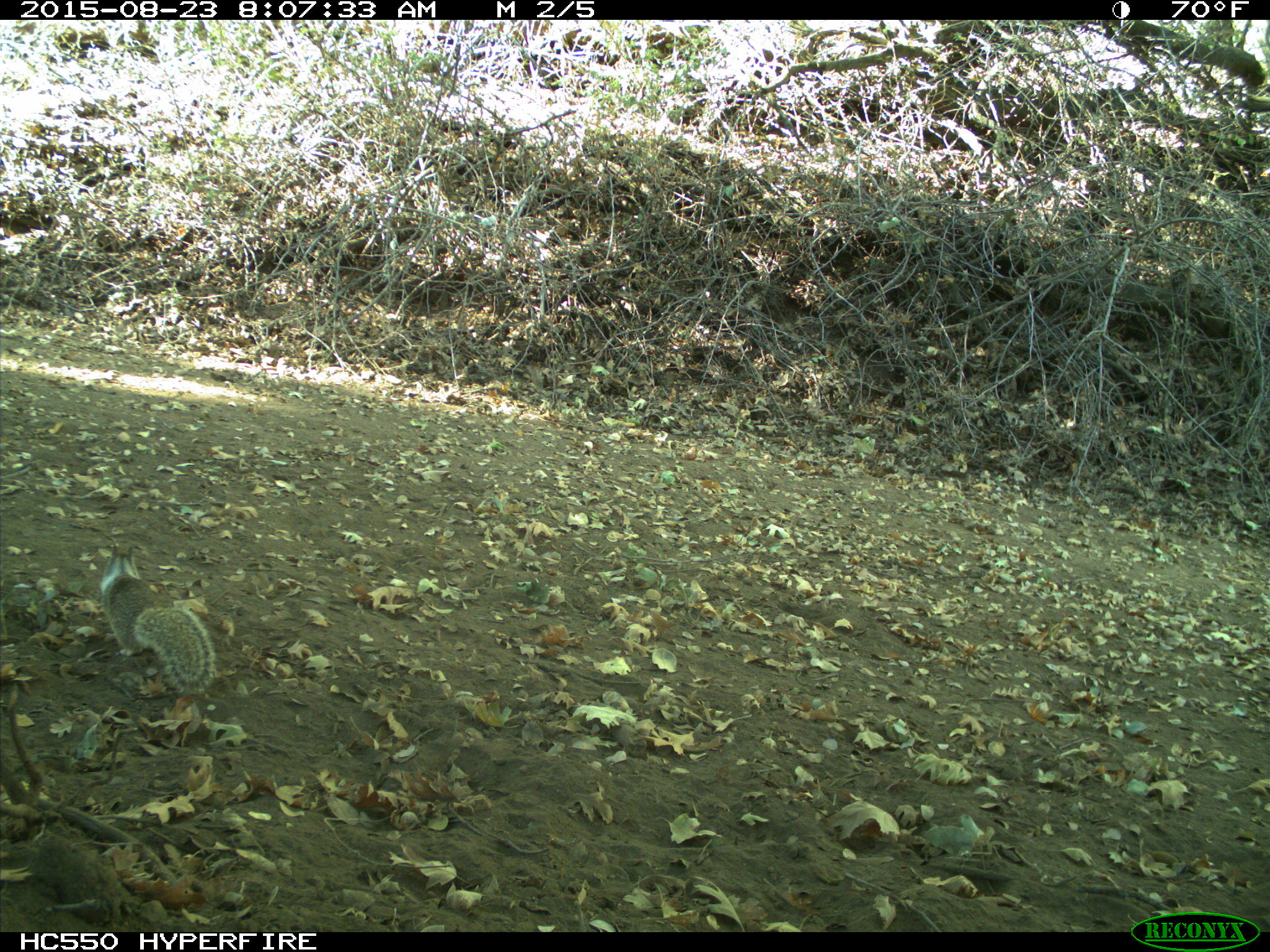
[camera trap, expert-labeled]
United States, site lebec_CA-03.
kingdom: Animalia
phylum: Chordata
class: Mammalia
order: Rodentia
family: Sciuridae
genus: Otospermophilus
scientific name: Otospermophilus beecheyi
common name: california ground squirrel